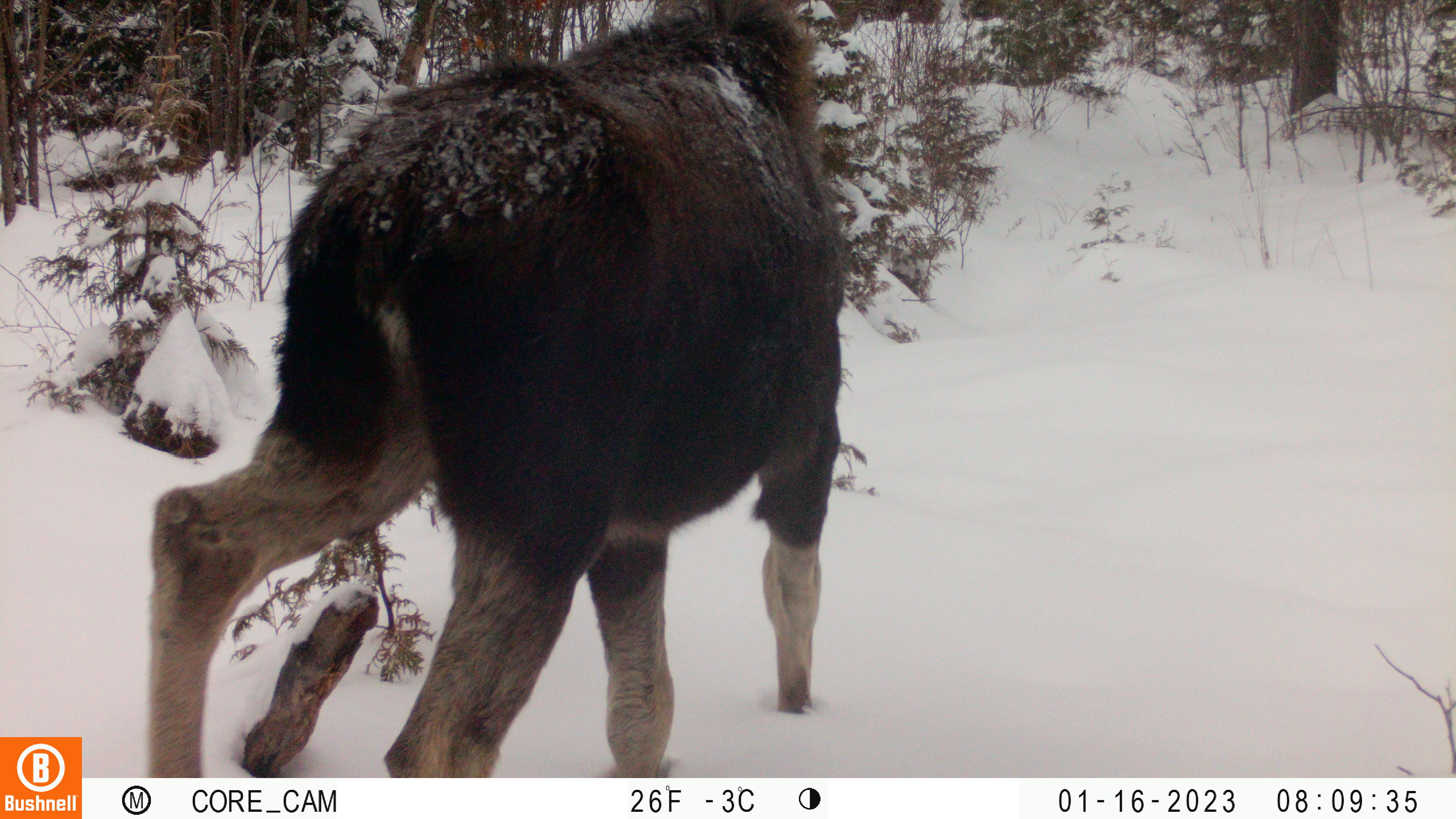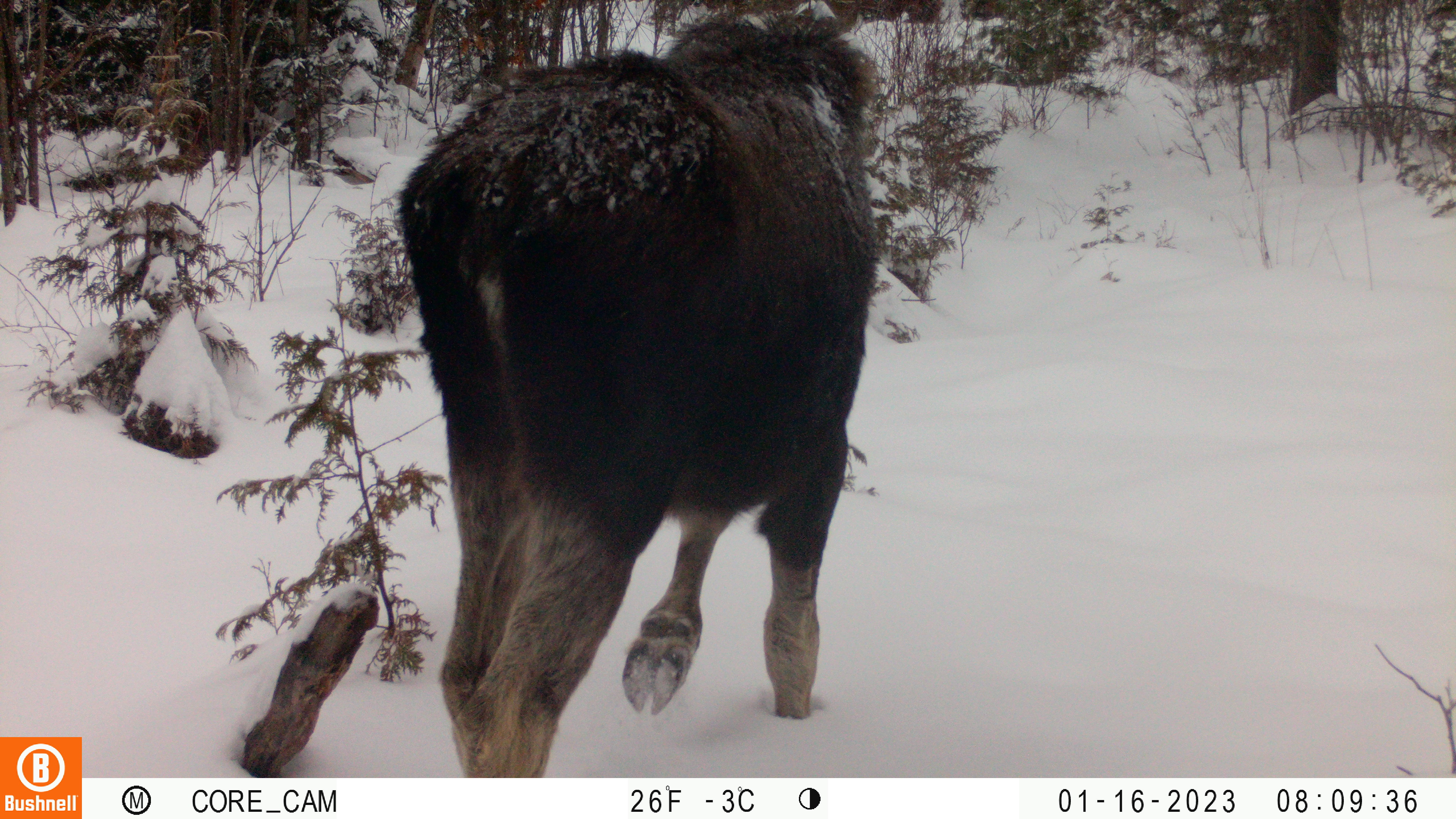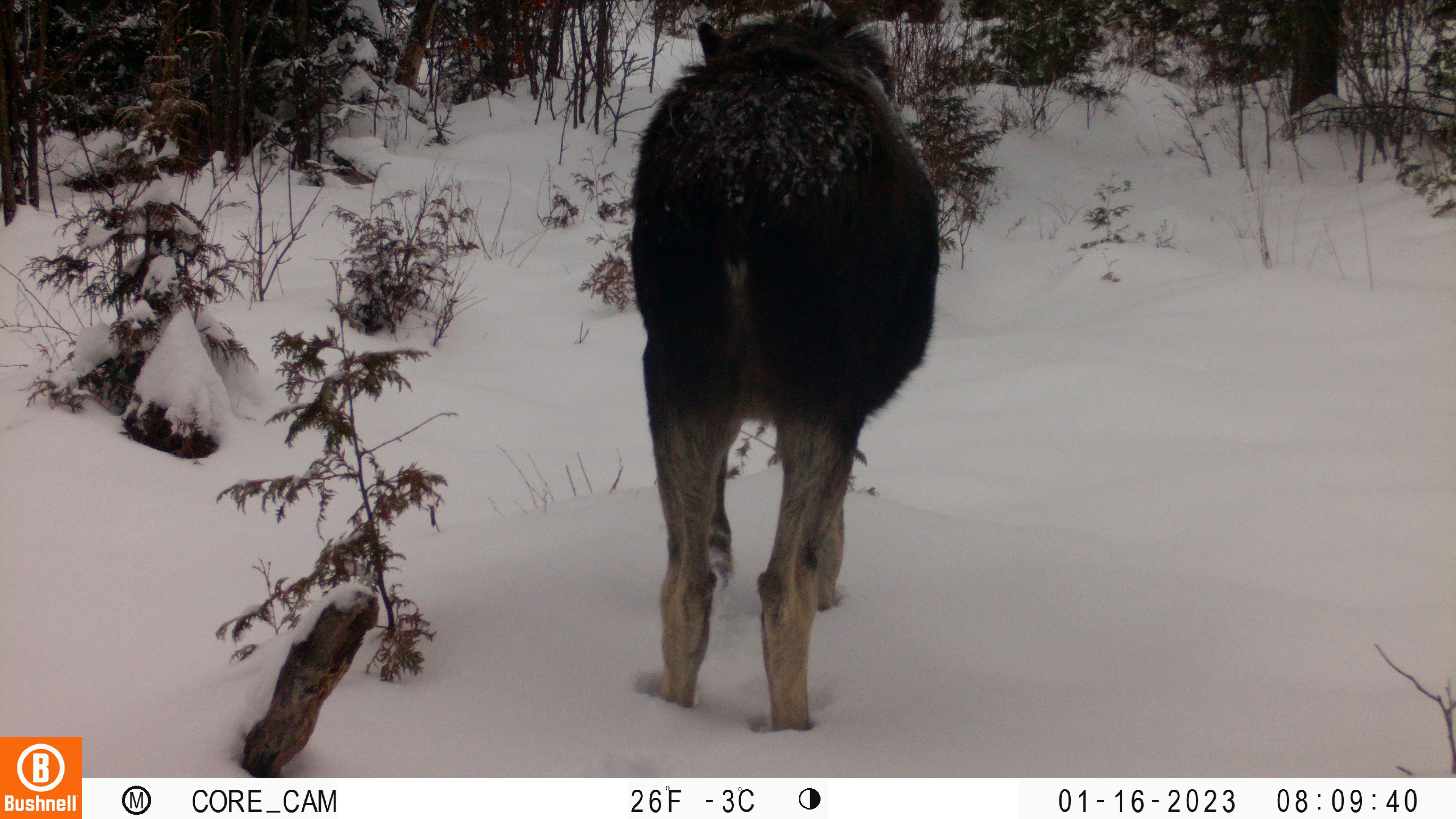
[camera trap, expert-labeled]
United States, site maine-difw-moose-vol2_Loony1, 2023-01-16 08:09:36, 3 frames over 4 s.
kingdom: Animalia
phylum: Chordata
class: Mammalia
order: Artiodactyla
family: Cervidae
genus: Alces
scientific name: Alces alces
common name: moose